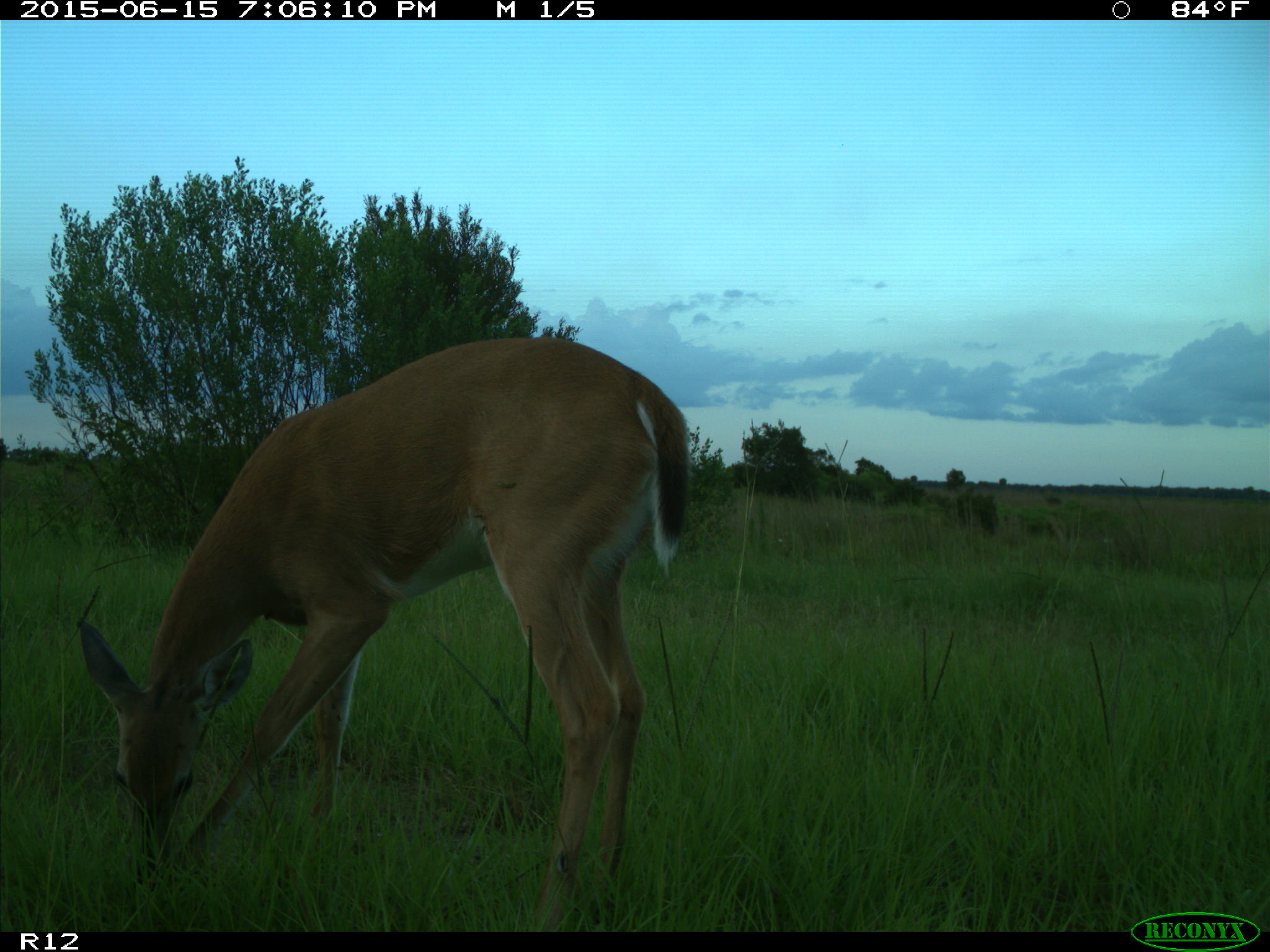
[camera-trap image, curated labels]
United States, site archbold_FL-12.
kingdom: Animalia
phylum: Chordata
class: Mammalia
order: Artiodactyla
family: Cervidae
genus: Odocoileus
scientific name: Odocoileus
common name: deer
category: unidentified deer